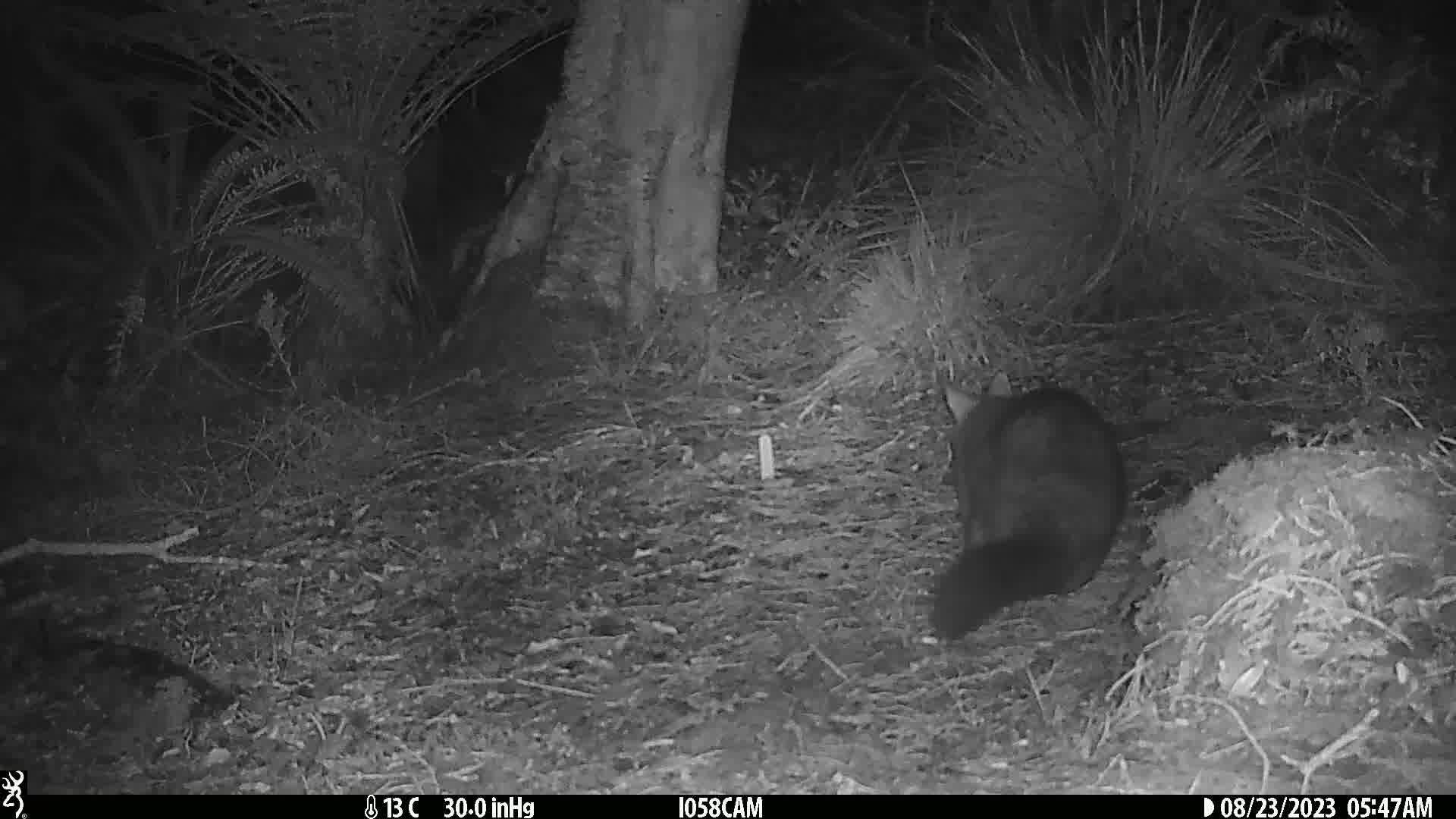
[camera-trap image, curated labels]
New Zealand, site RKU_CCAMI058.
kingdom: Animalia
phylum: Chordata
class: Mammalia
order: Diprotodontia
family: Phalangeridae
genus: Trichosurus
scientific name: Trichosurus vulpecula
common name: common brushtail possum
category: possum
Possum (common brushtail possum) (Trichosurus vulpecula).